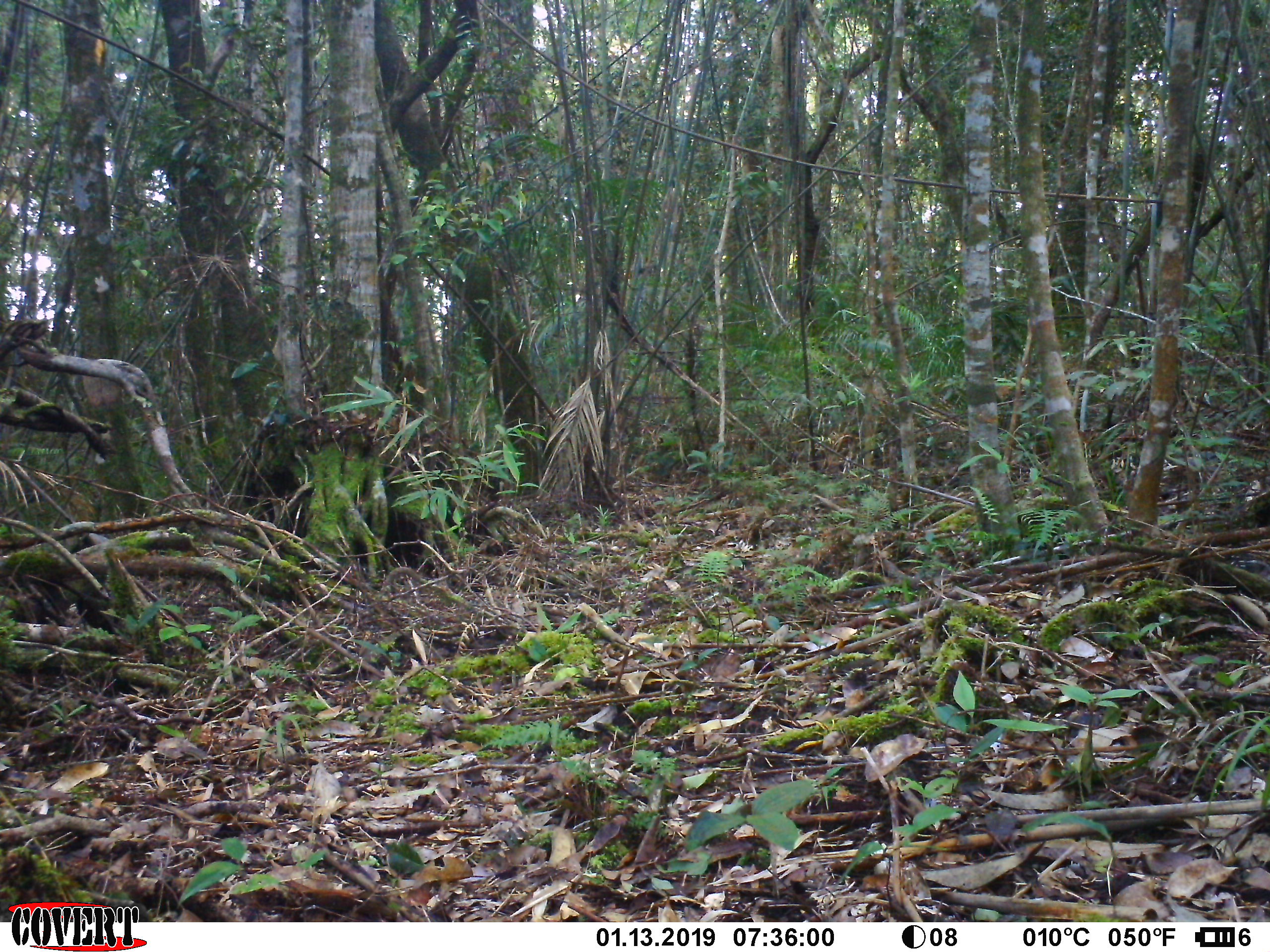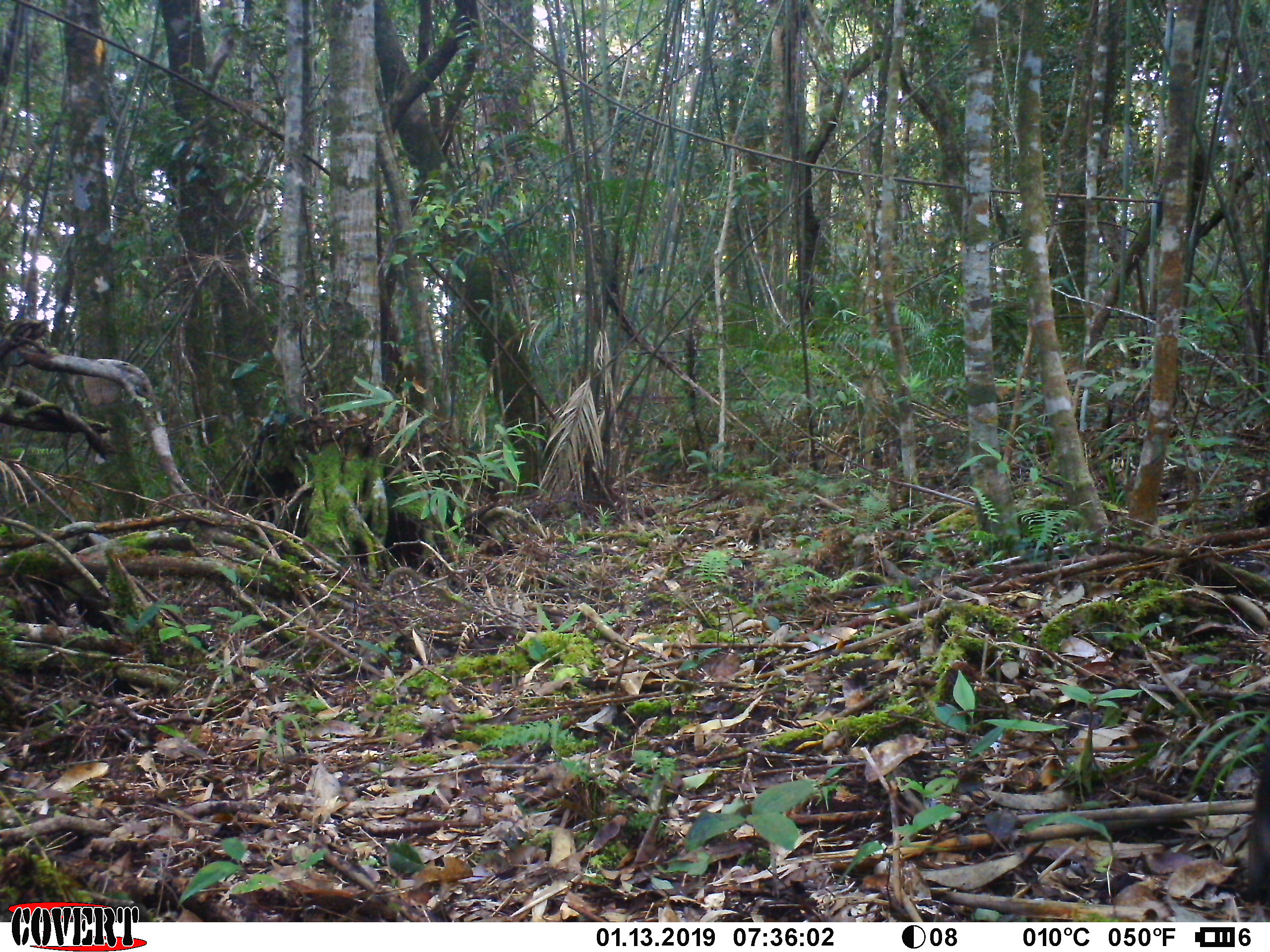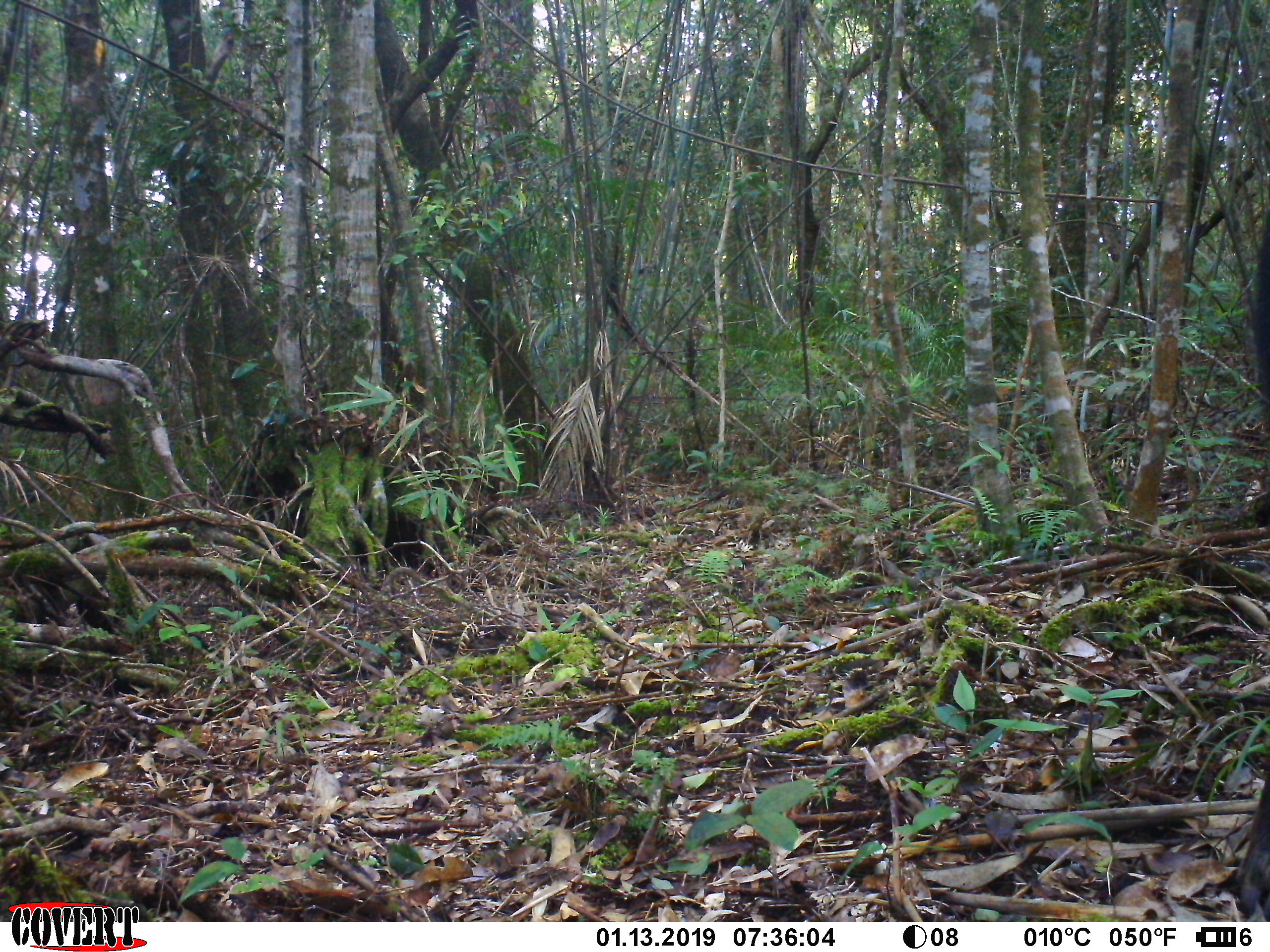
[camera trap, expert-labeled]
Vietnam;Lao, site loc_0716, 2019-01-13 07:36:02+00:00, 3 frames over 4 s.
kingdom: Animalia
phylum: Chordata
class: Mammalia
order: Artiodactyla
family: Bovidae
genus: Capricornis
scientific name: Capricornis sumatraensis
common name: chinese serow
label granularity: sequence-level